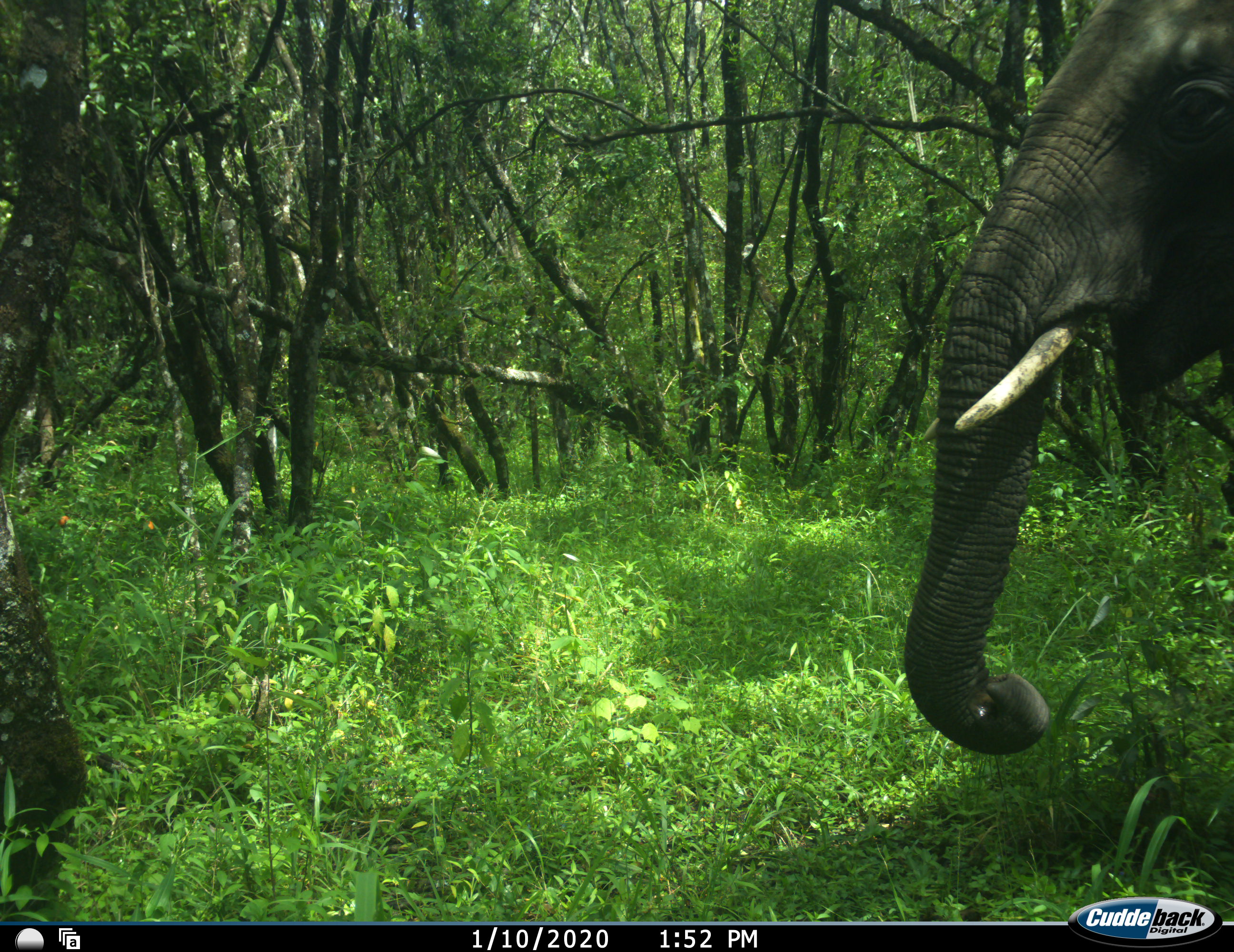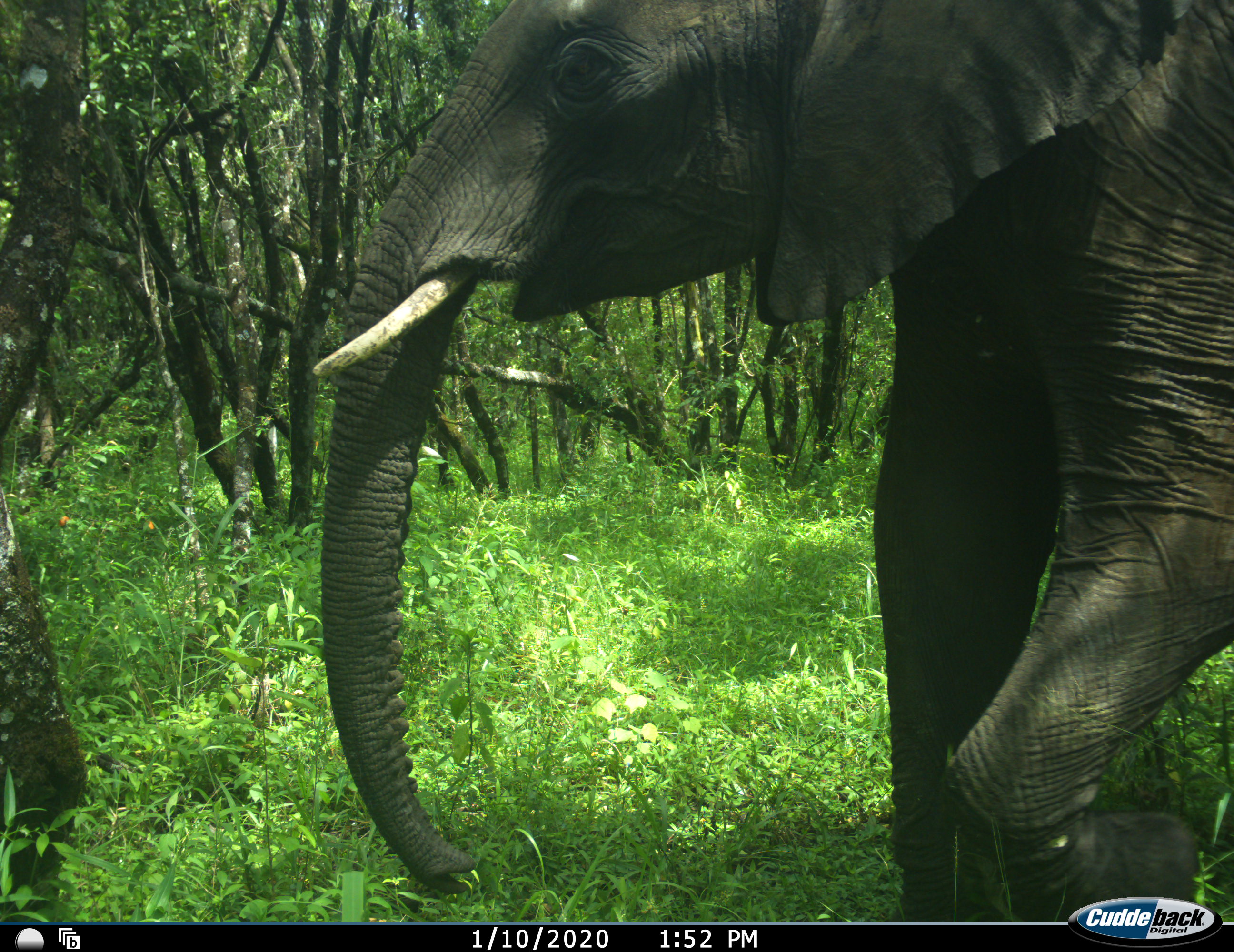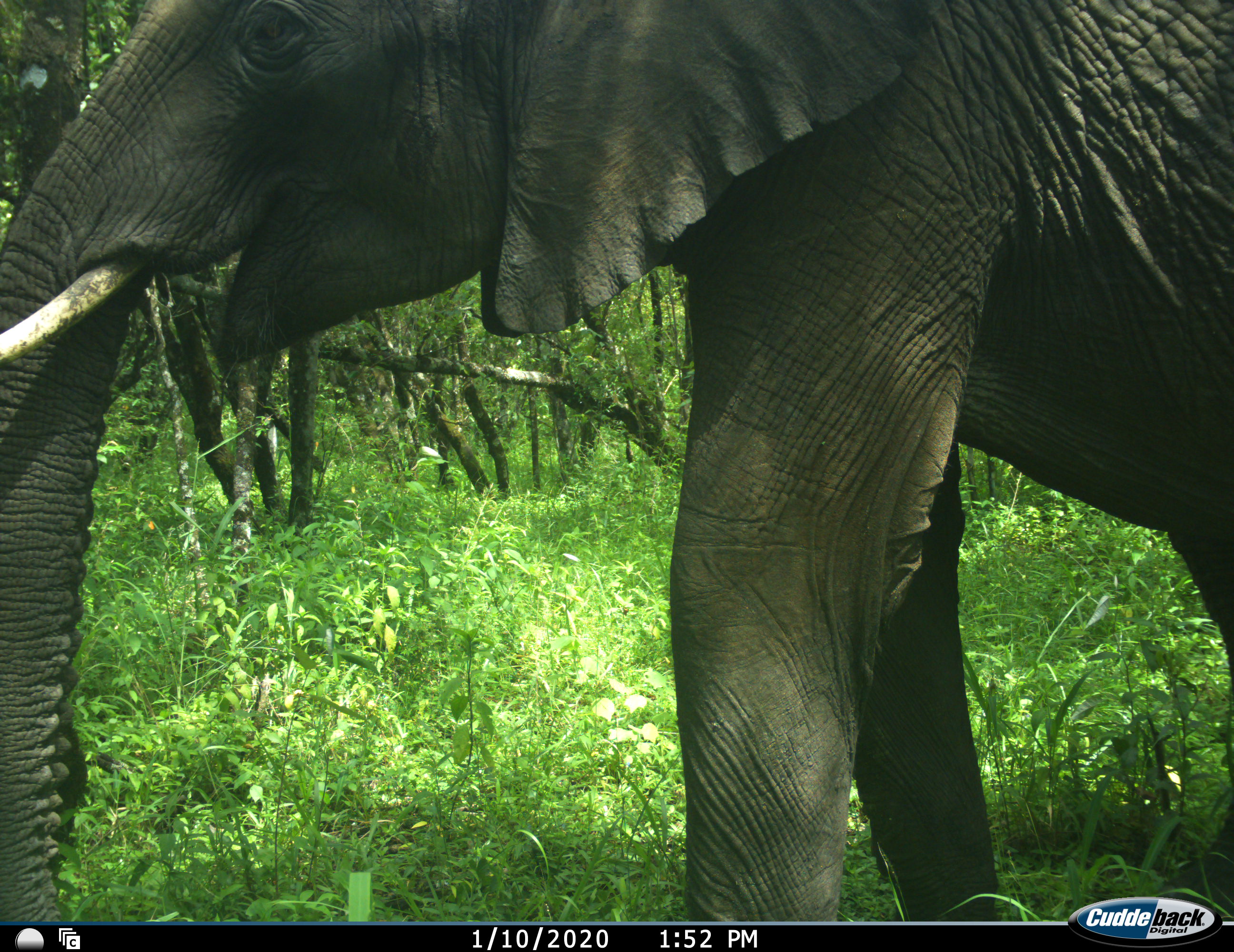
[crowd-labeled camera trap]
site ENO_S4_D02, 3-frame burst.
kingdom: Animalia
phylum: Chordata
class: Mammalia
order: Proboscidea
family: Elephantidae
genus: Loxodonta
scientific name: Loxodonta africana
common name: african bush elephant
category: elephant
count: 1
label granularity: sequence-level